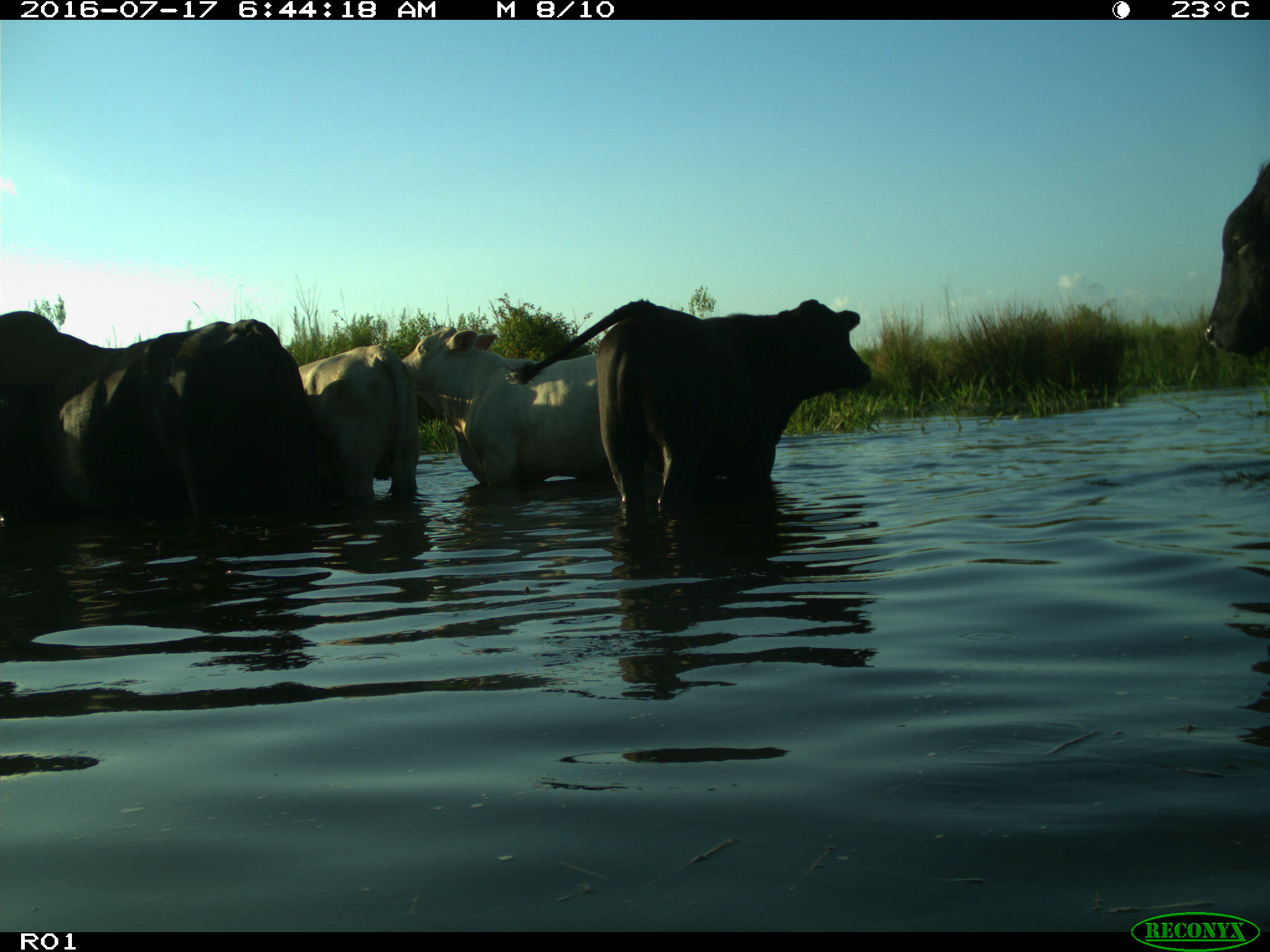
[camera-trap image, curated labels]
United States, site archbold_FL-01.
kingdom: Animalia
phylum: Chordata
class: Mammalia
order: Artiodactyla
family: Bovidae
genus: Bos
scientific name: Bos taurus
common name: domestic cow